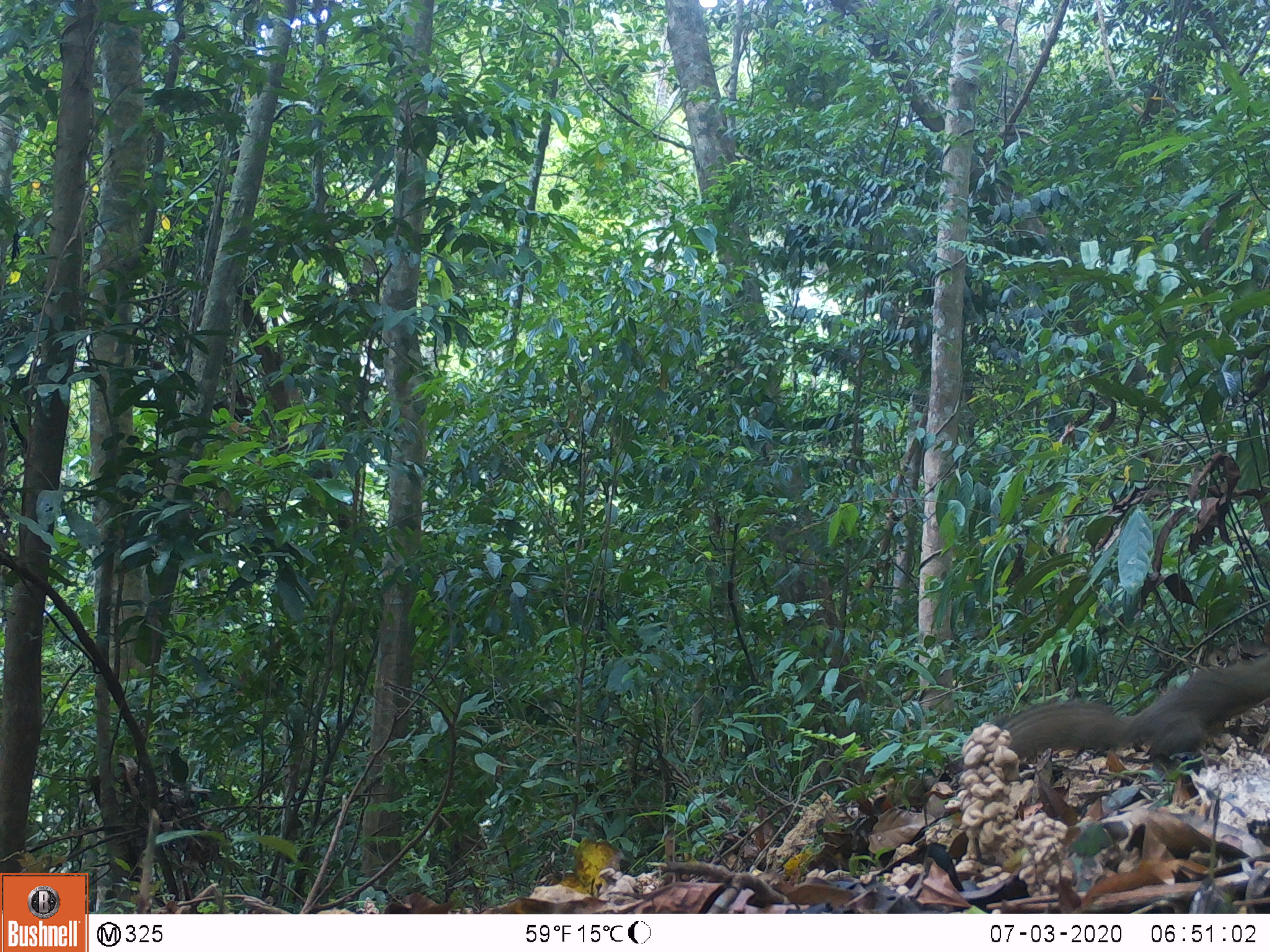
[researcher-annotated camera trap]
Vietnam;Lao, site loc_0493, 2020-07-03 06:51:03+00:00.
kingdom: Animalia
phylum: Chordata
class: Mammalia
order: Rodentia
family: Sciuridae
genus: Callosciurus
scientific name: Callosciurus erythraeus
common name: pallas's squirrel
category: pallass squirrel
Pallass squirrel (pallas's squirrel) (Callosciurus erythraeus). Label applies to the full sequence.